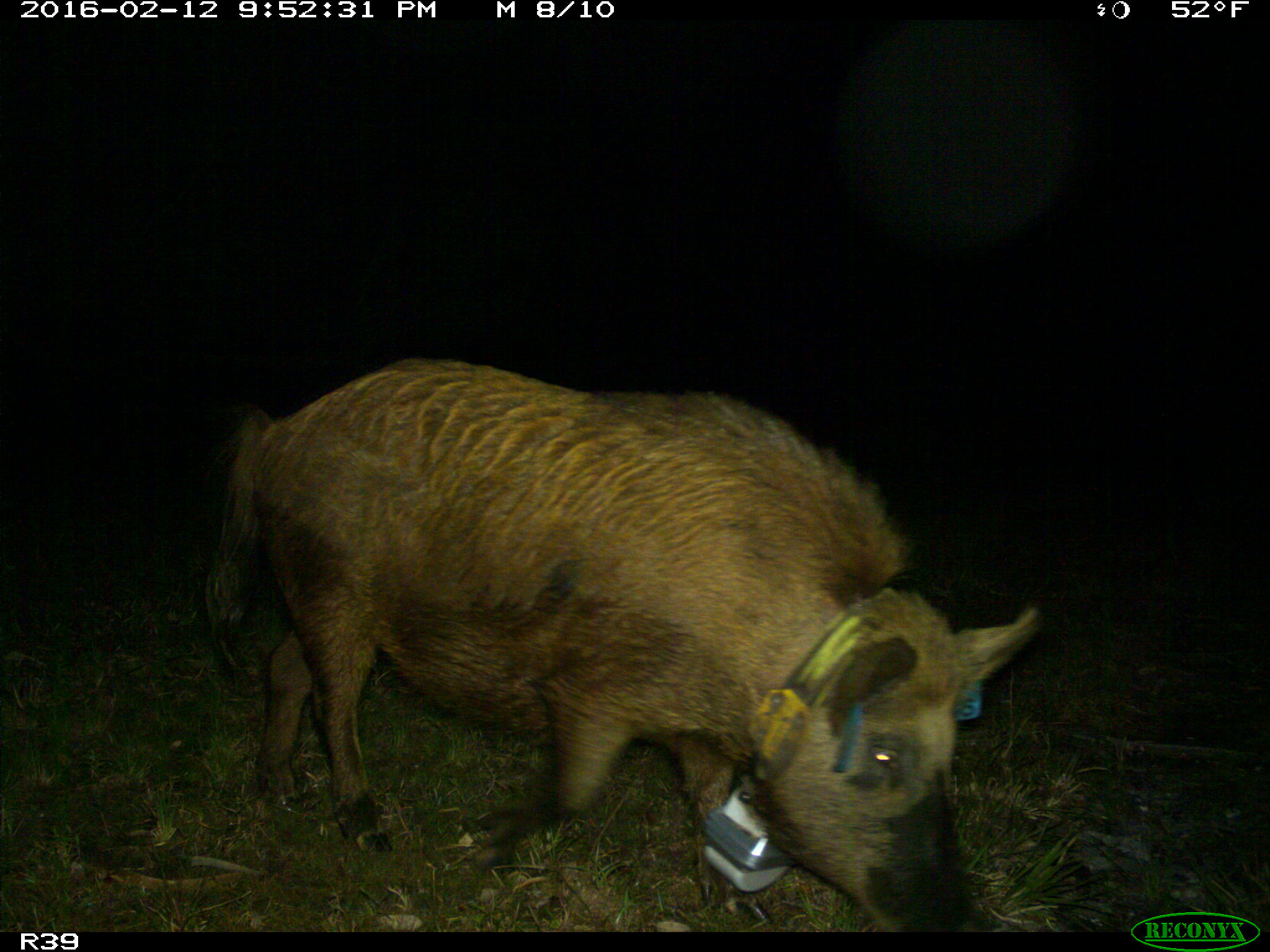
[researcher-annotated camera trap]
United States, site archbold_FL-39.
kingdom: Animalia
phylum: Chordata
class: Mammalia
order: Artiodactyla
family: Suidae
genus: Sus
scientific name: Sus scrofa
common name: wild boar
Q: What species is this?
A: Sus scrofa (wild boar).